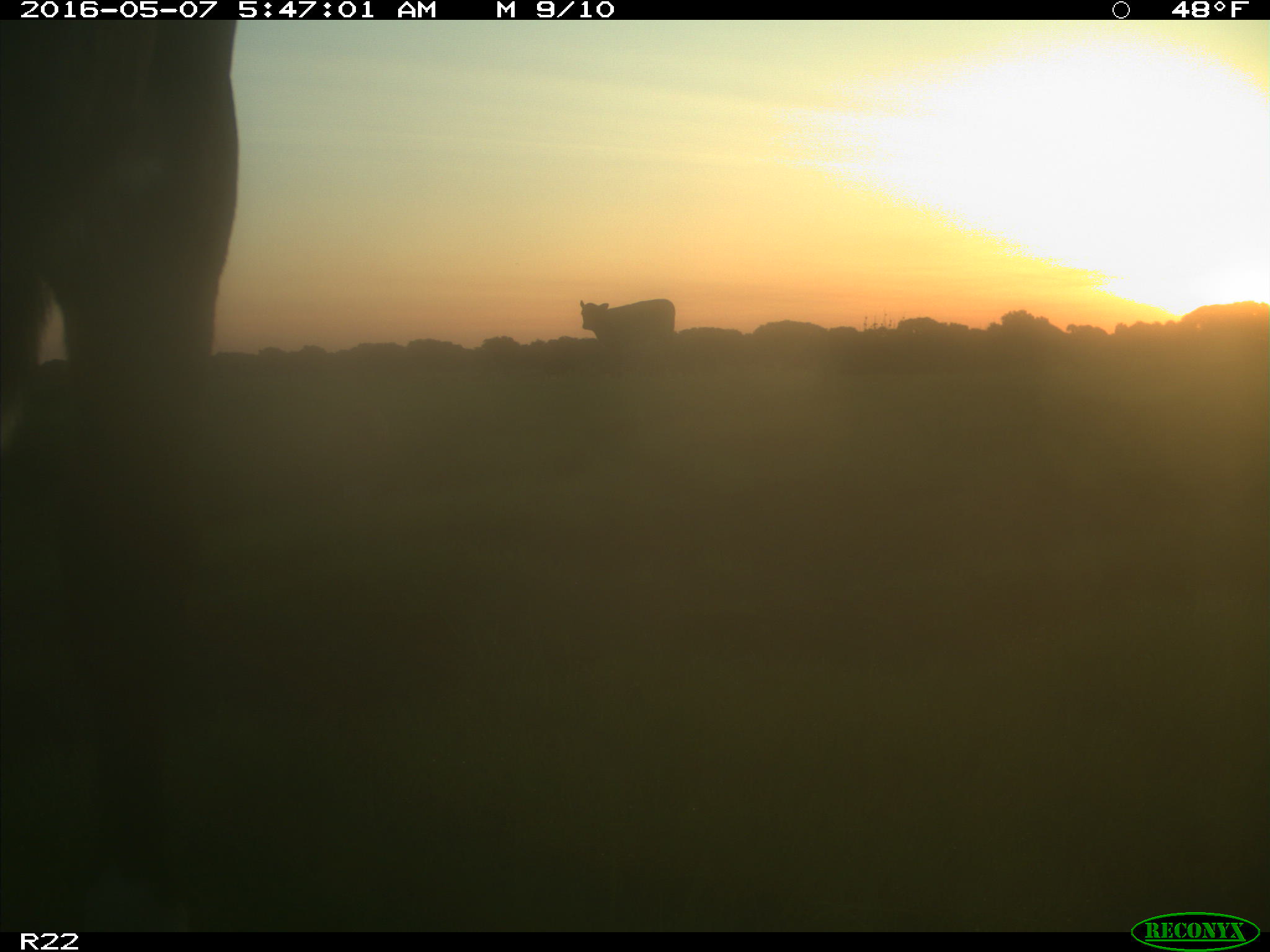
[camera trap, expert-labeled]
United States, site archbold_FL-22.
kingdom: Animalia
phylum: Chordata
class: Mammalia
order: Artiodactyla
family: Bovidae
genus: Bos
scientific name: Bos taurus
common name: domestic cow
Bos taurus (domestic cow).